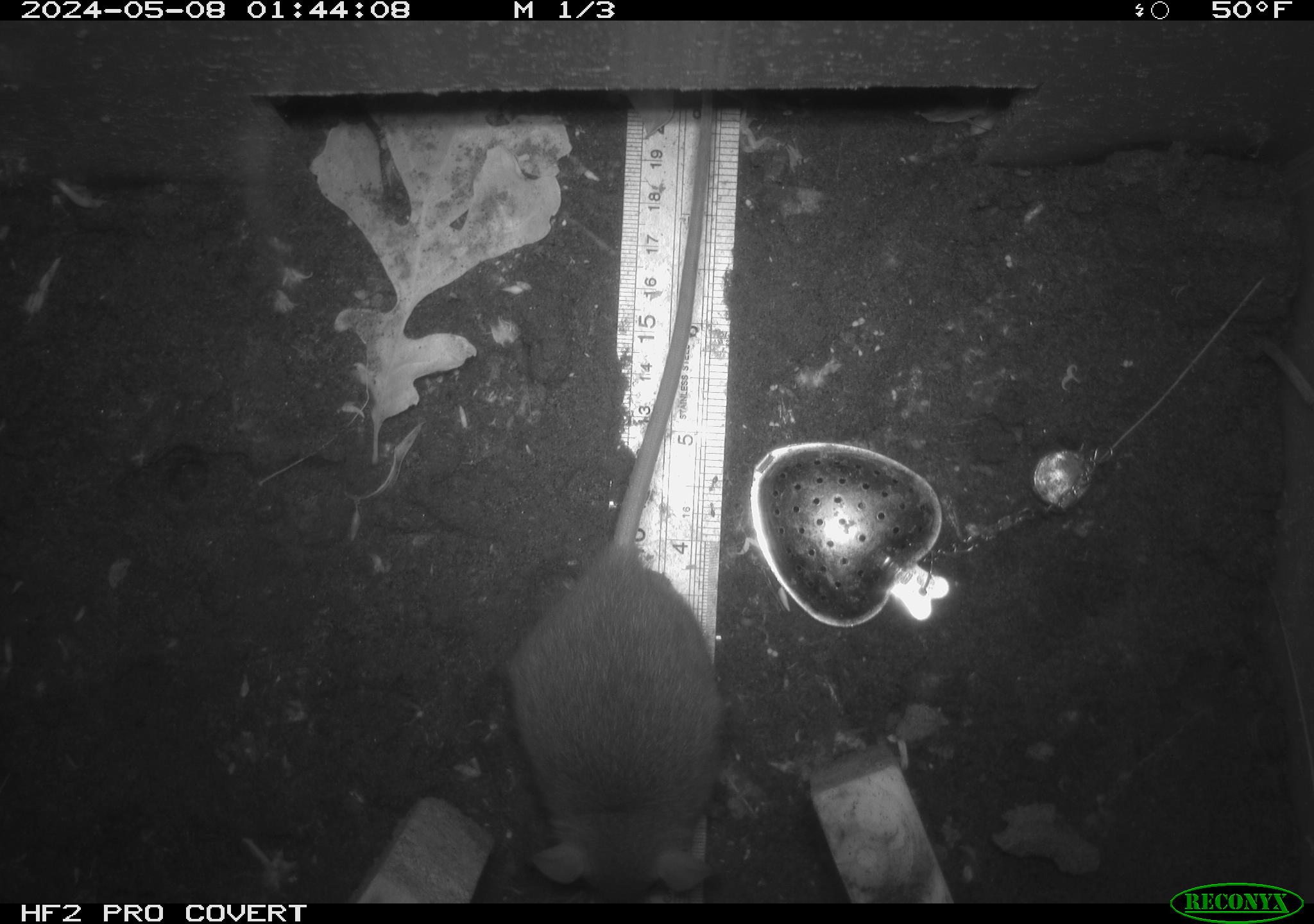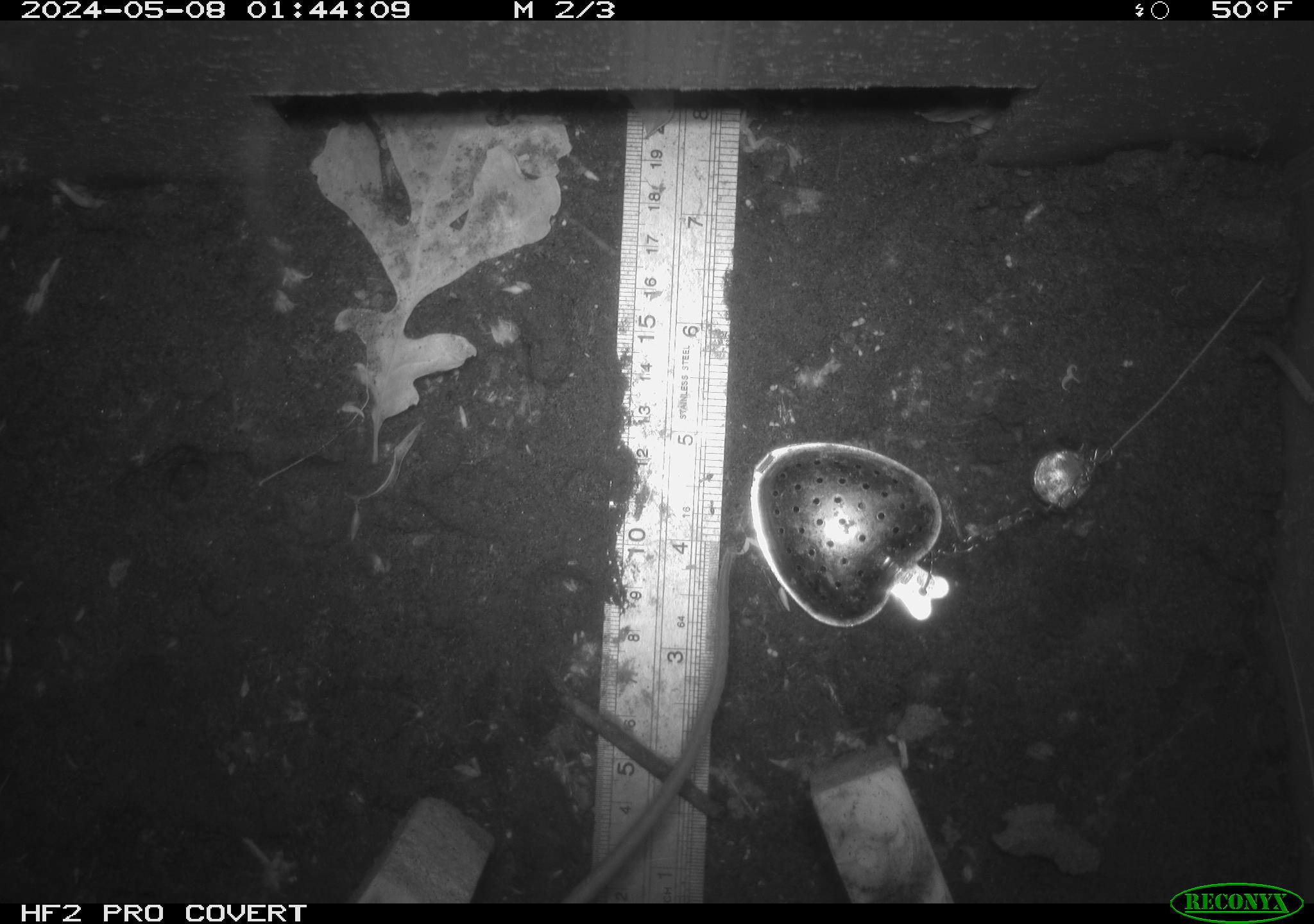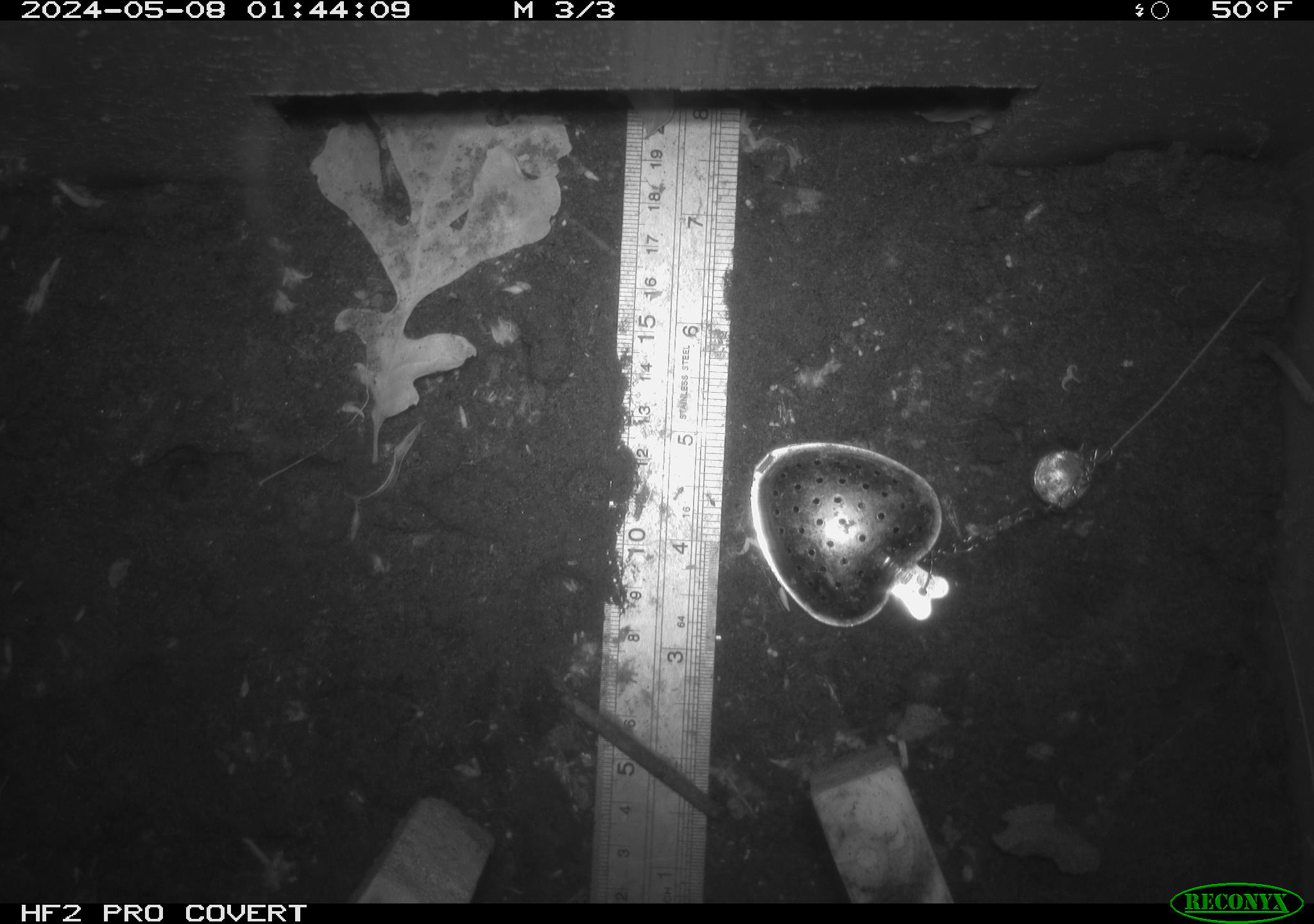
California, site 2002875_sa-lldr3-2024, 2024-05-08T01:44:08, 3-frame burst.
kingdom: Animalia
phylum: Chordata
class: Mammalia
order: Rodentia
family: Muridae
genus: Rattus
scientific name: Rattus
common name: rat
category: rattus species